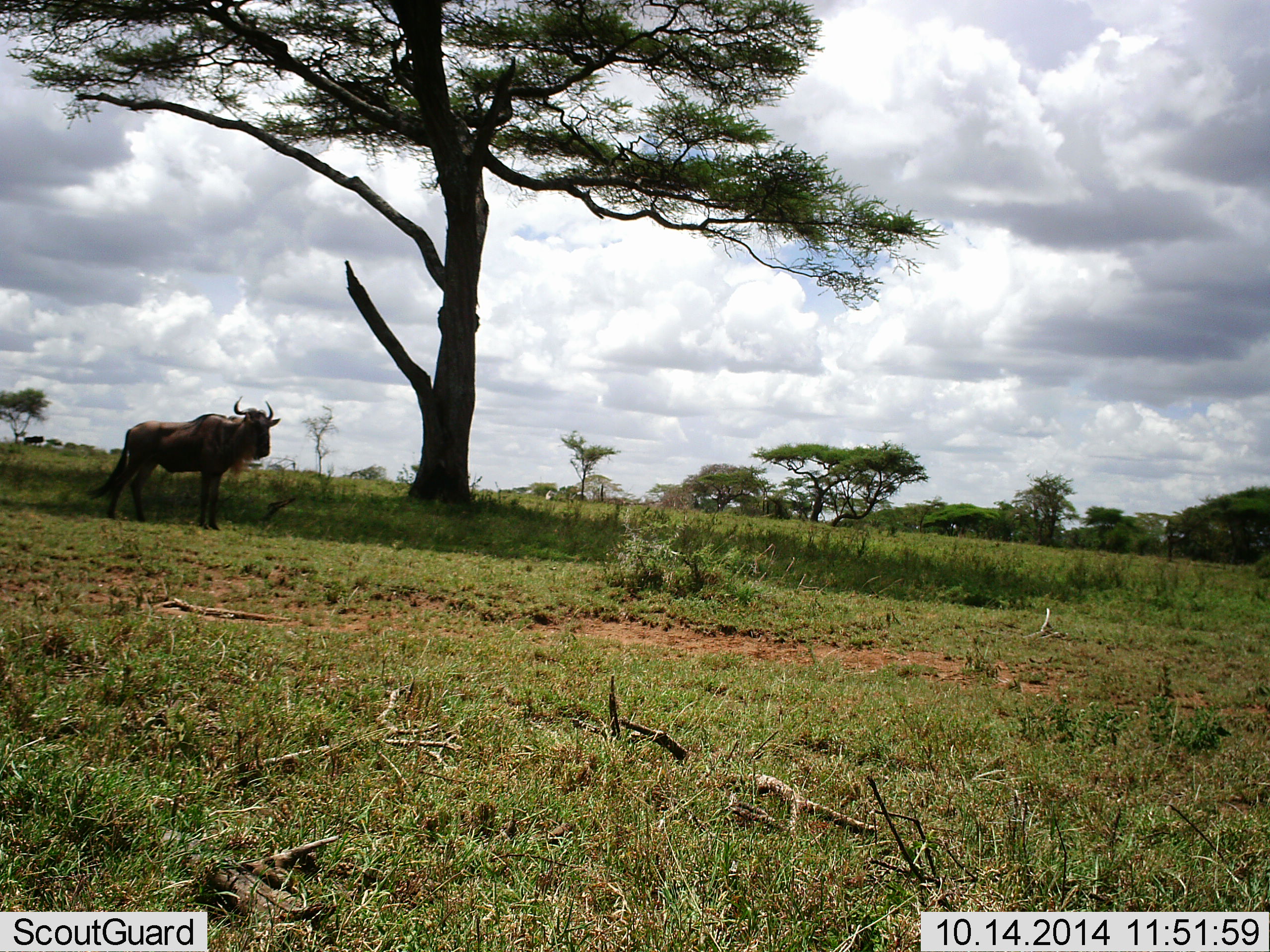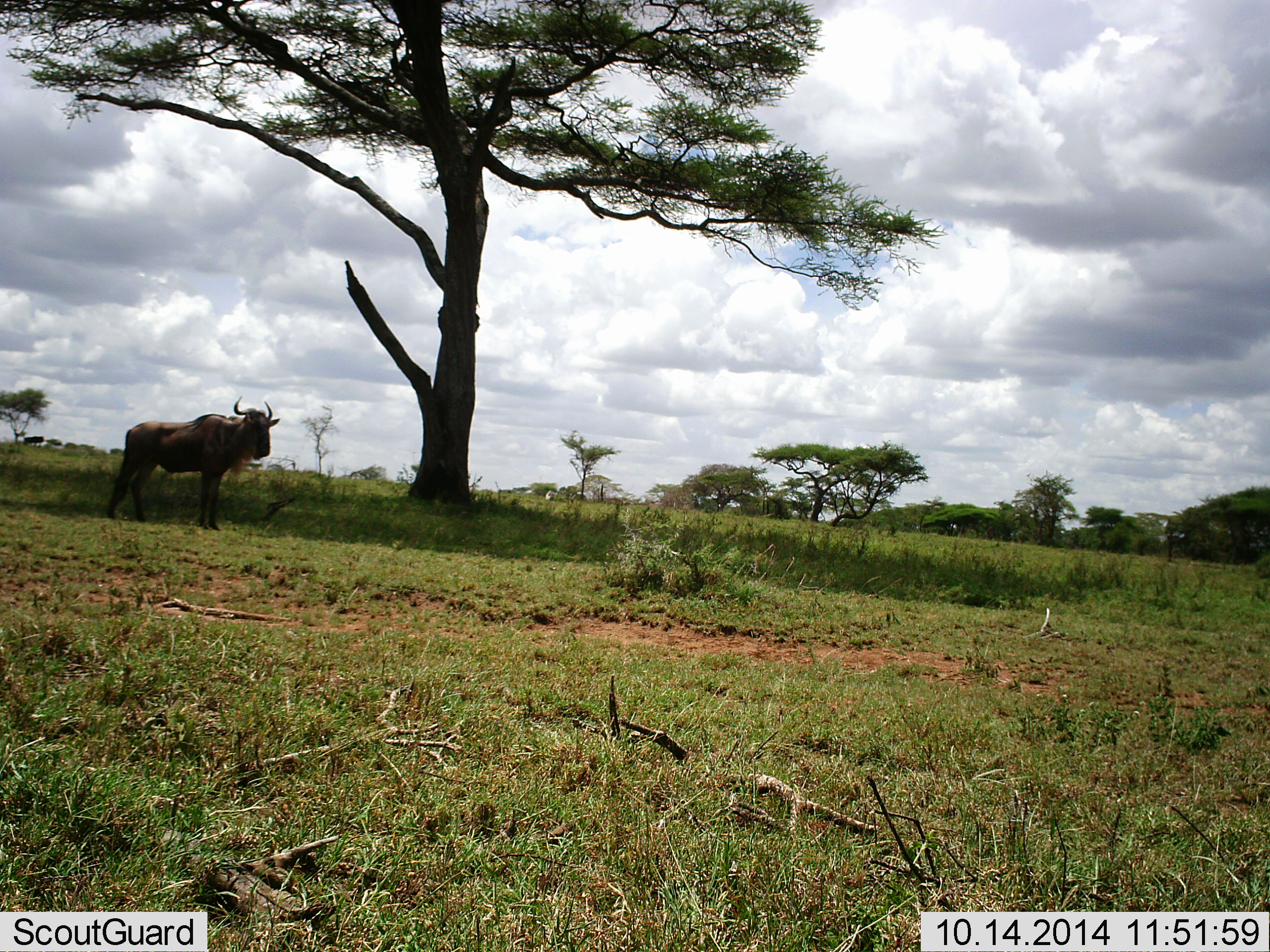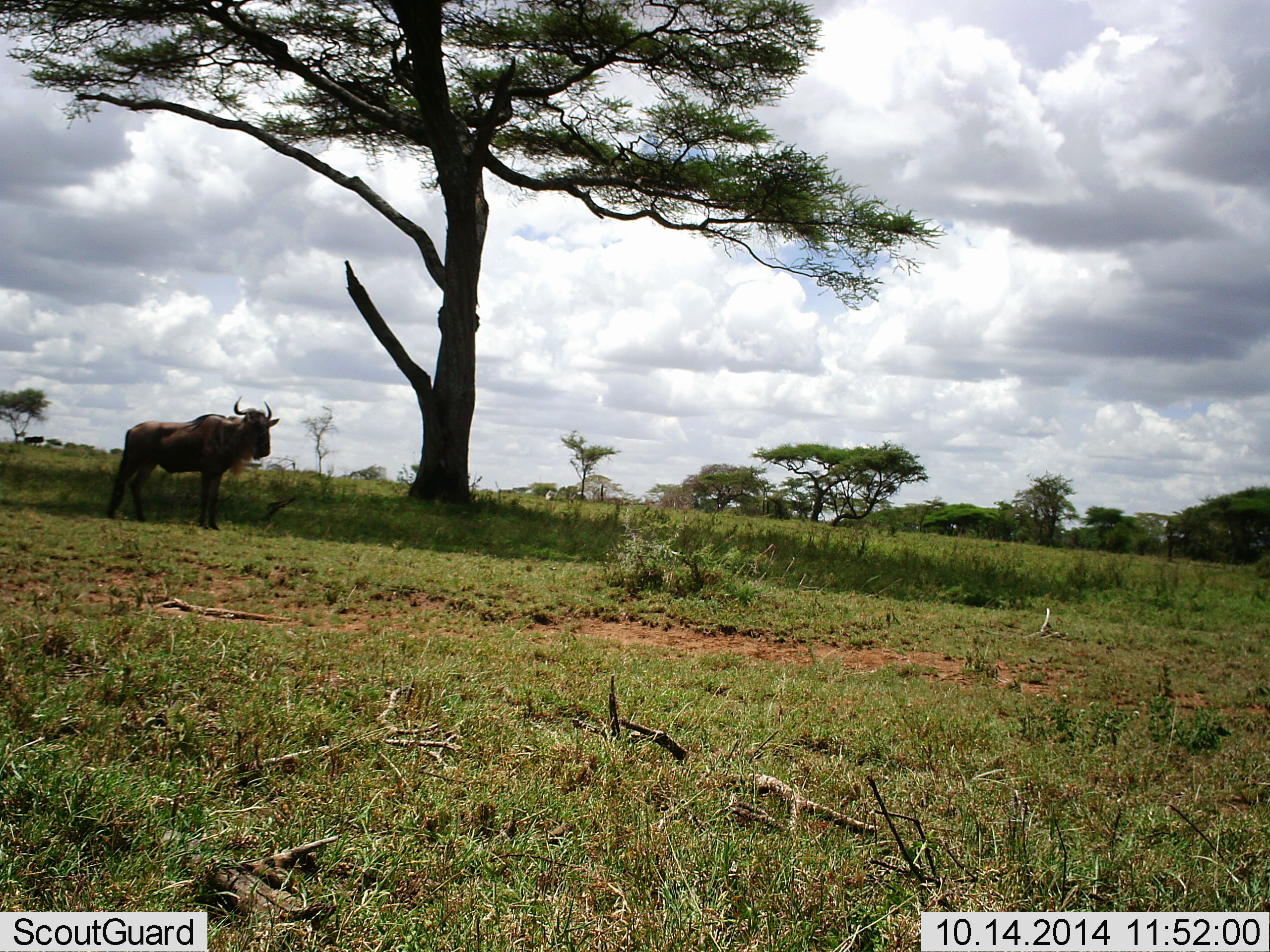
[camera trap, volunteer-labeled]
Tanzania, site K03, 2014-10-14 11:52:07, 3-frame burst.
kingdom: Animalia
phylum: Chordata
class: Mammalia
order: Artiodactyla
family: Bovidae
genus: Connochaetes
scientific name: Connochaetes taurinus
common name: blue wildebeest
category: wildebeest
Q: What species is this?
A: Wildebeest (blue wildebeest) (Connochaetes taurinus).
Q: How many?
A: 1.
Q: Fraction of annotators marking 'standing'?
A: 100%.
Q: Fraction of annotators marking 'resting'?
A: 0%.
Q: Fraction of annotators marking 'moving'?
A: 0%.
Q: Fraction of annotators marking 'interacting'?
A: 0%.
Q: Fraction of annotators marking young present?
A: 0%.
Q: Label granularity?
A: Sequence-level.